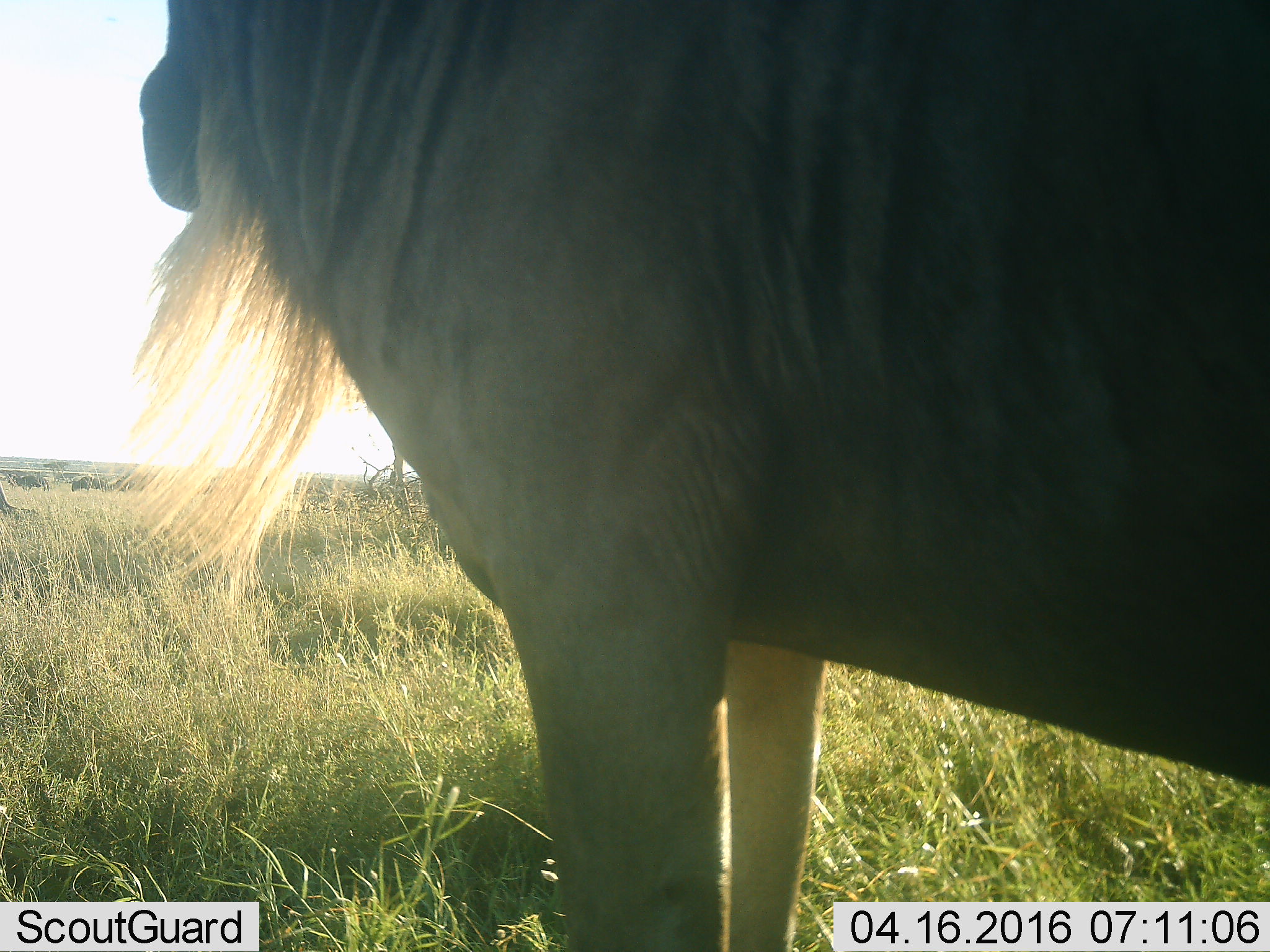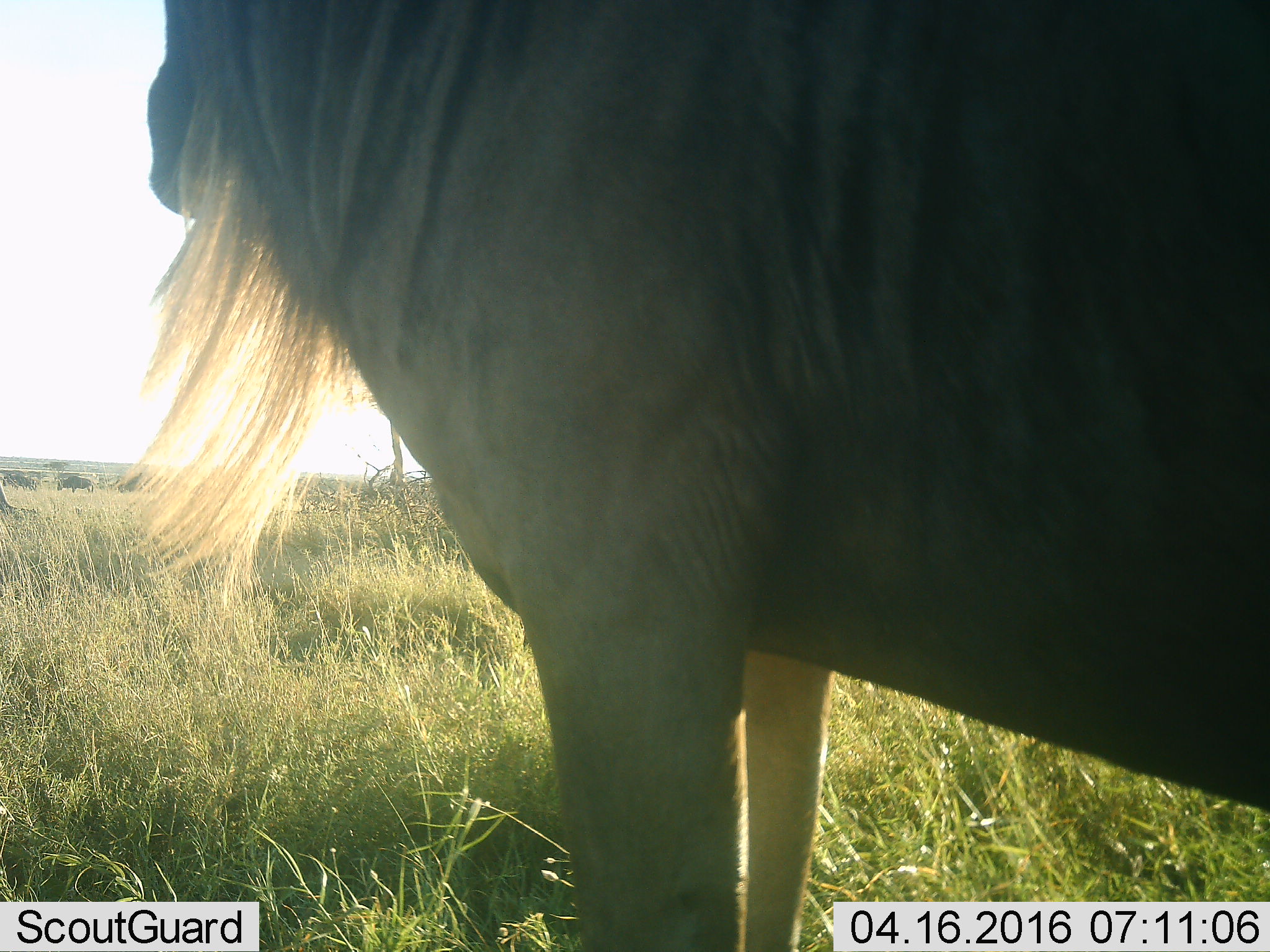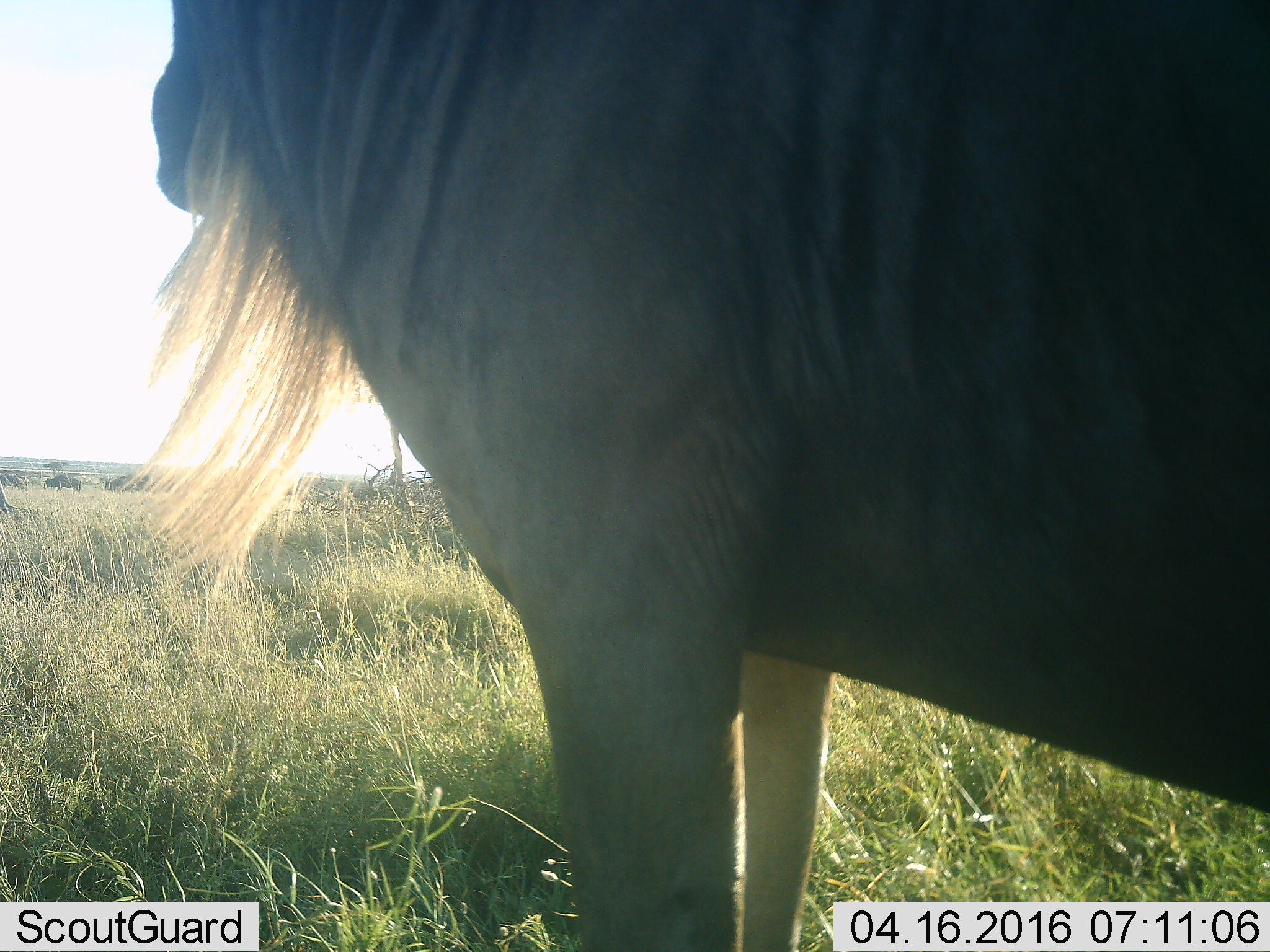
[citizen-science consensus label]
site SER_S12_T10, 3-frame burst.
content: unidentified animal